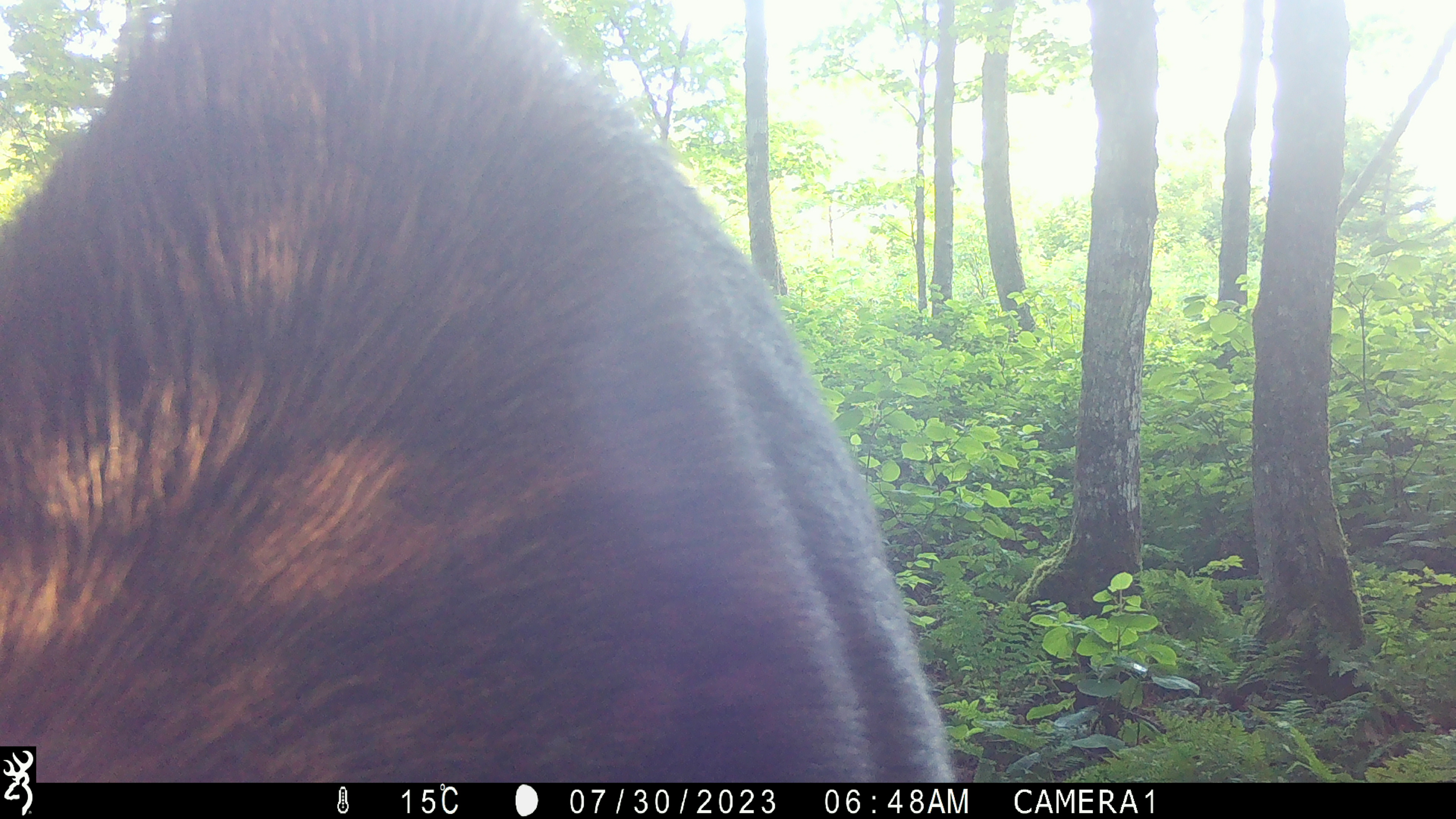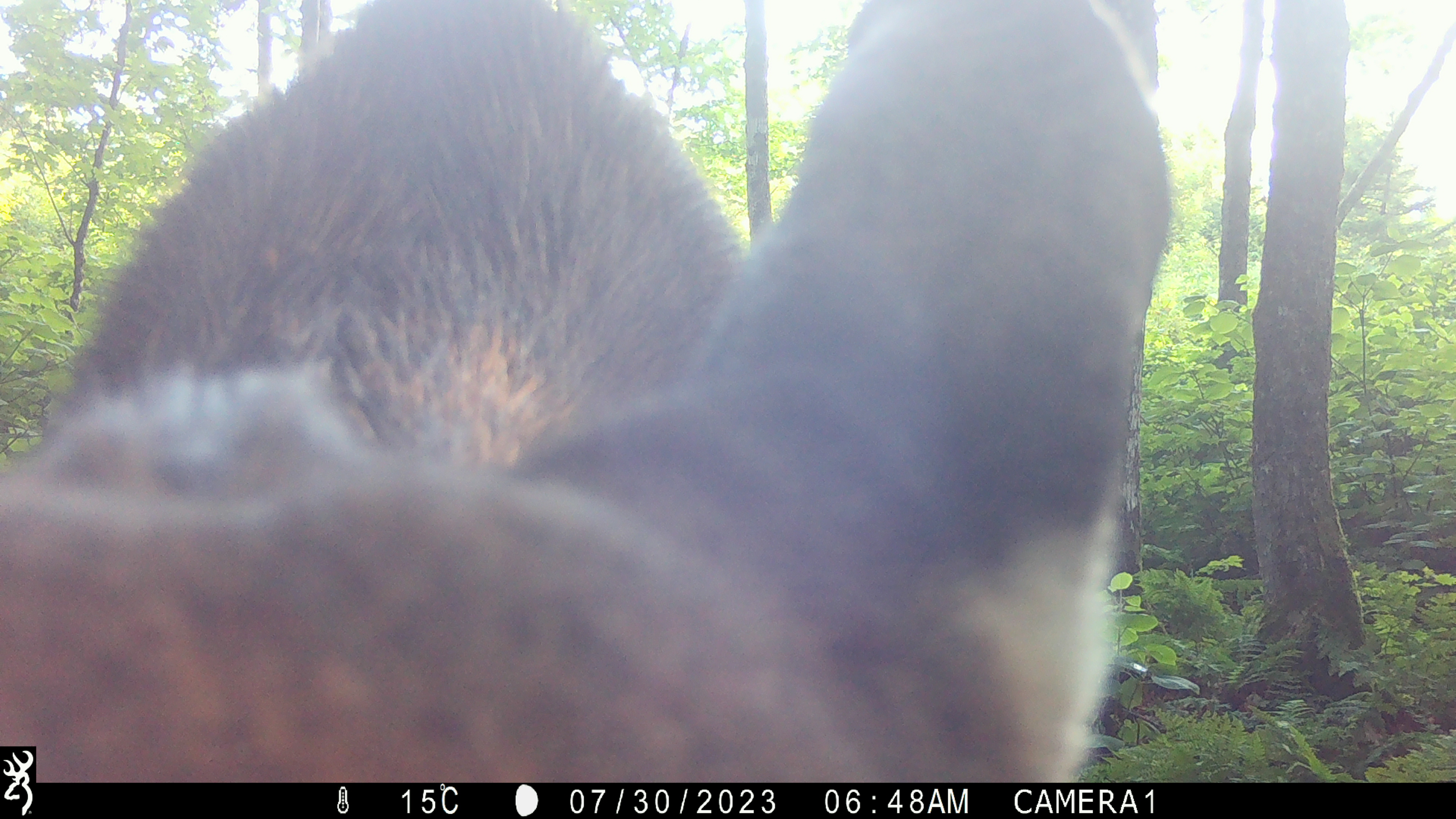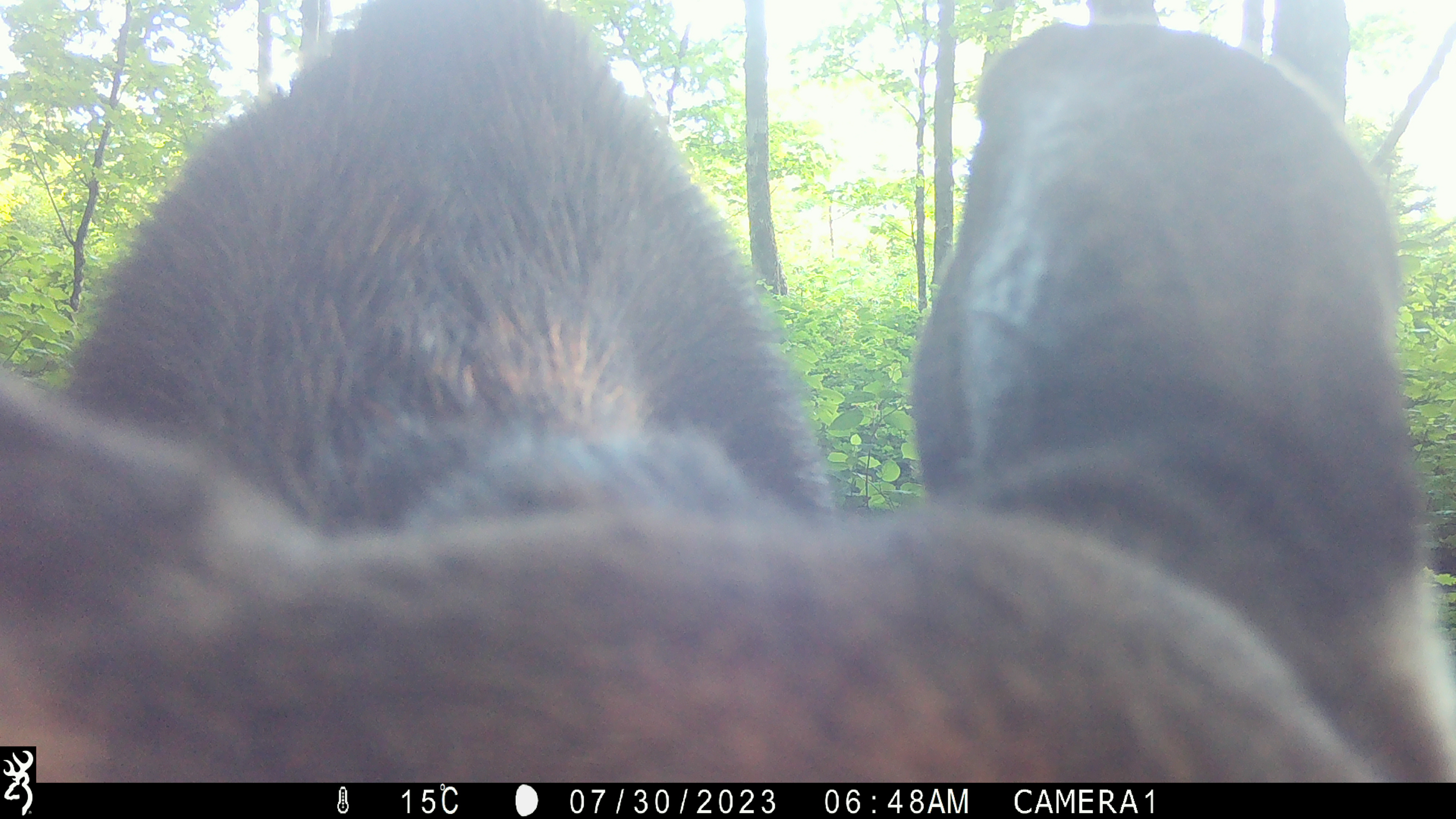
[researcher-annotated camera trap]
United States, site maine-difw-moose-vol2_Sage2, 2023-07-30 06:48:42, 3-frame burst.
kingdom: Animalia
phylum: Chordata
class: Mammalia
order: Artiodactyla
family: Cervidae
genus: Alces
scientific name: Alces alces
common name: moose